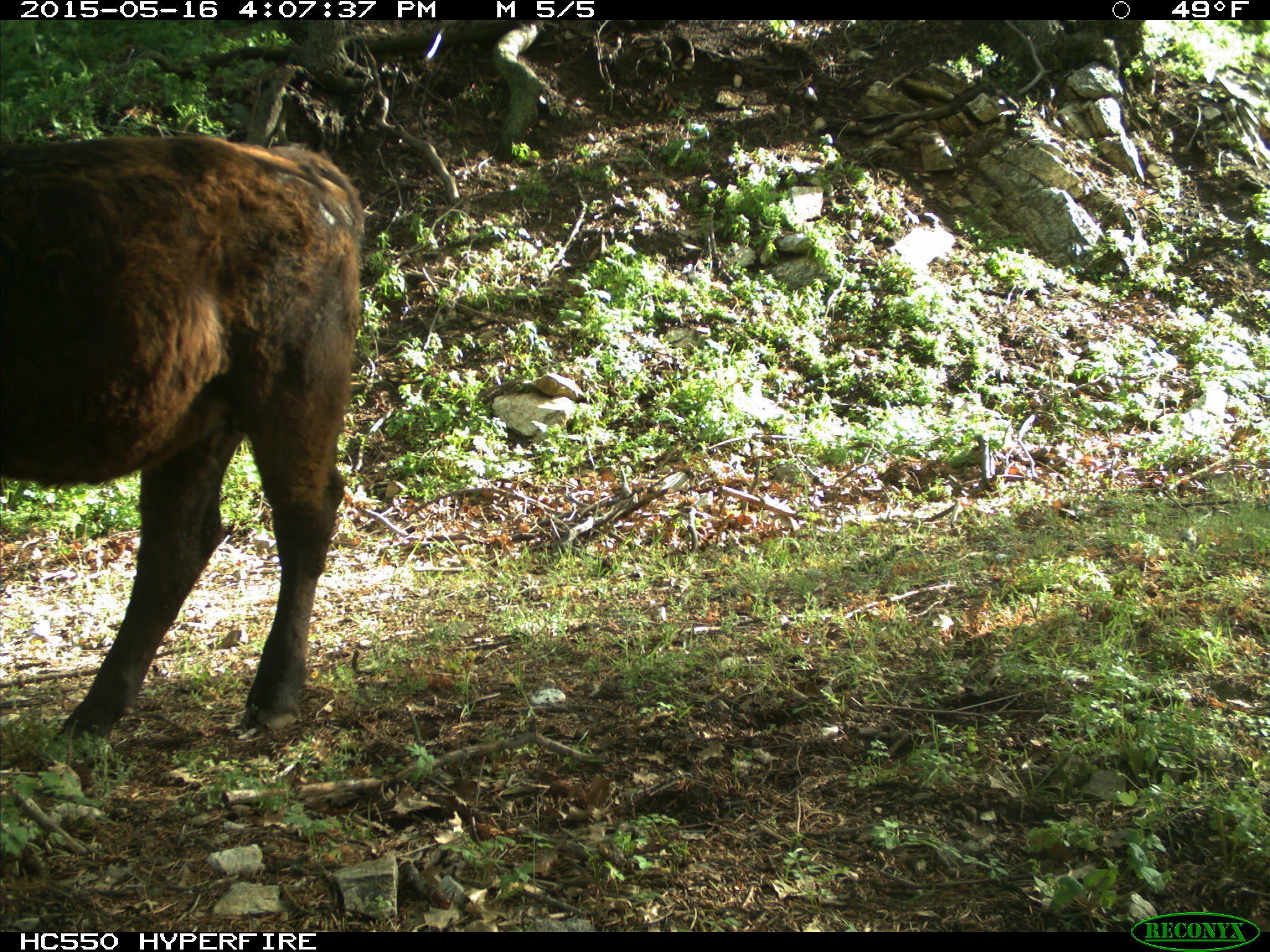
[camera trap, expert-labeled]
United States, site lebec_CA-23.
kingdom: Animalia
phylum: Chordata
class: Mammalia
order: Artiodactyla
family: Bovidae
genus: Bos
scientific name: Bos taurus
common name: domestic cow